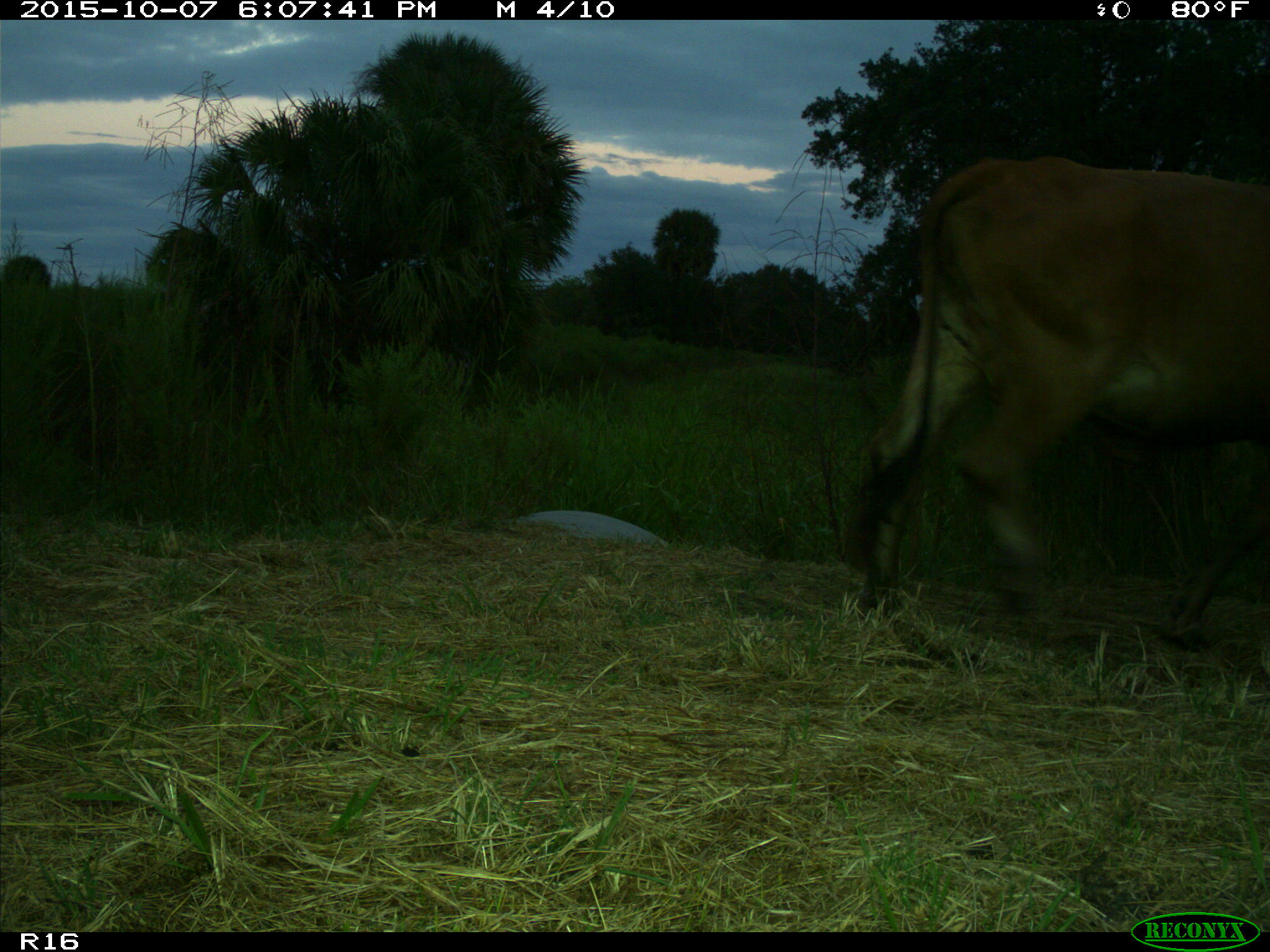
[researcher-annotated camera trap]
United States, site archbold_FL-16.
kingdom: Animalia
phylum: Chordata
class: Mammalia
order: Artiodactyla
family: Bovidae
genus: Bos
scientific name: Bos taurus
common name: domestic cow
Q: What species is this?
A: Bos taurus (domestic cow).